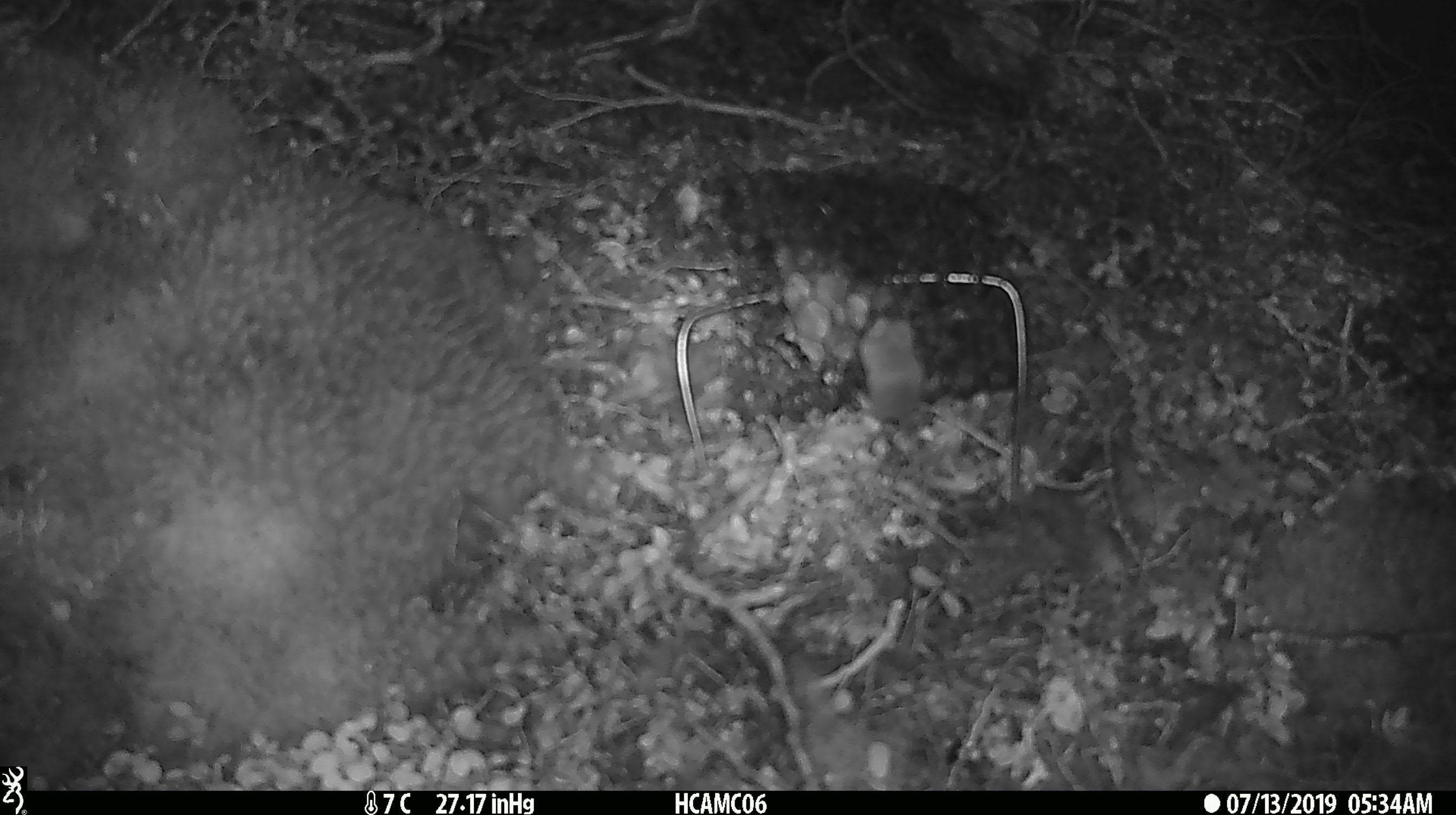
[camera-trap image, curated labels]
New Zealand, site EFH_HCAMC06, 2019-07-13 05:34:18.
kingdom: Animalia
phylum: Chordata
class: Mammalia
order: Rodentia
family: Muridae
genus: Mus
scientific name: Mus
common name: mouse